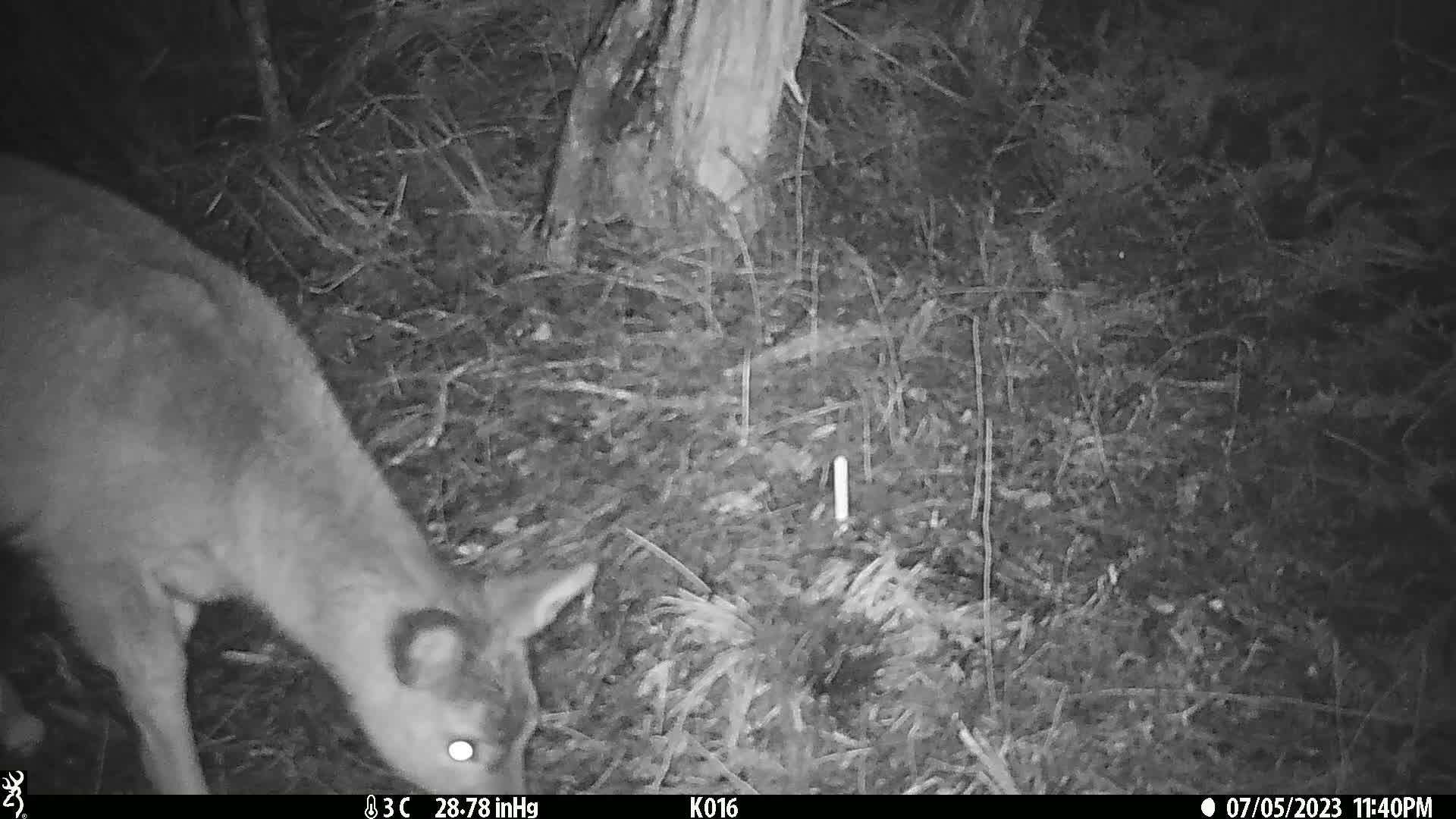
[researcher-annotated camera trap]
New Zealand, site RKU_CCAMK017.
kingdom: Animalia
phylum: Chordata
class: Mammalia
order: Artiodactyla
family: Cervidae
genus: Odocoileus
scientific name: Odocoileus virginianus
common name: white-tailed deer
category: white tailed deer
White tailed deer (white-tailed deer) (Odocoileus virginianus).